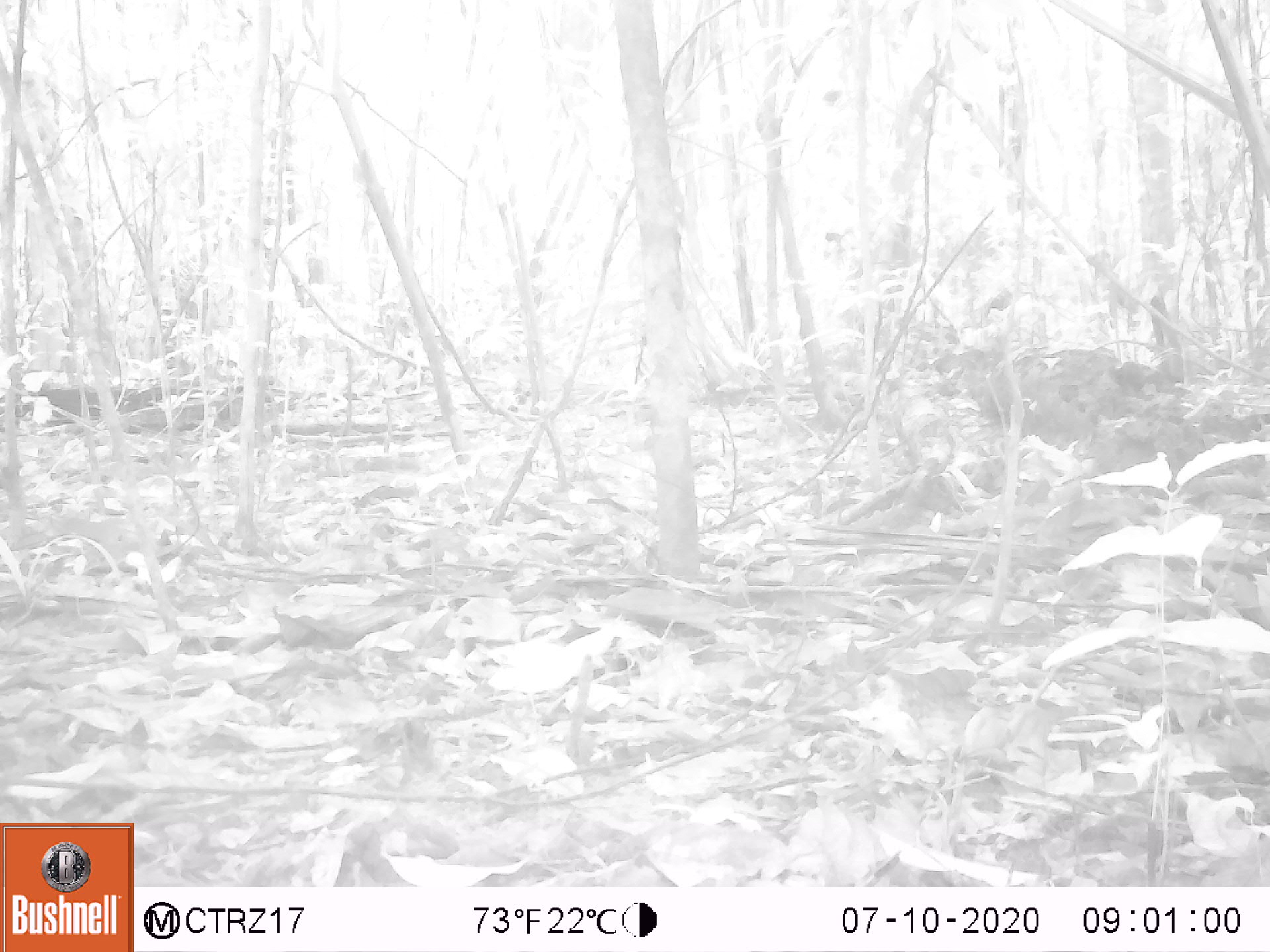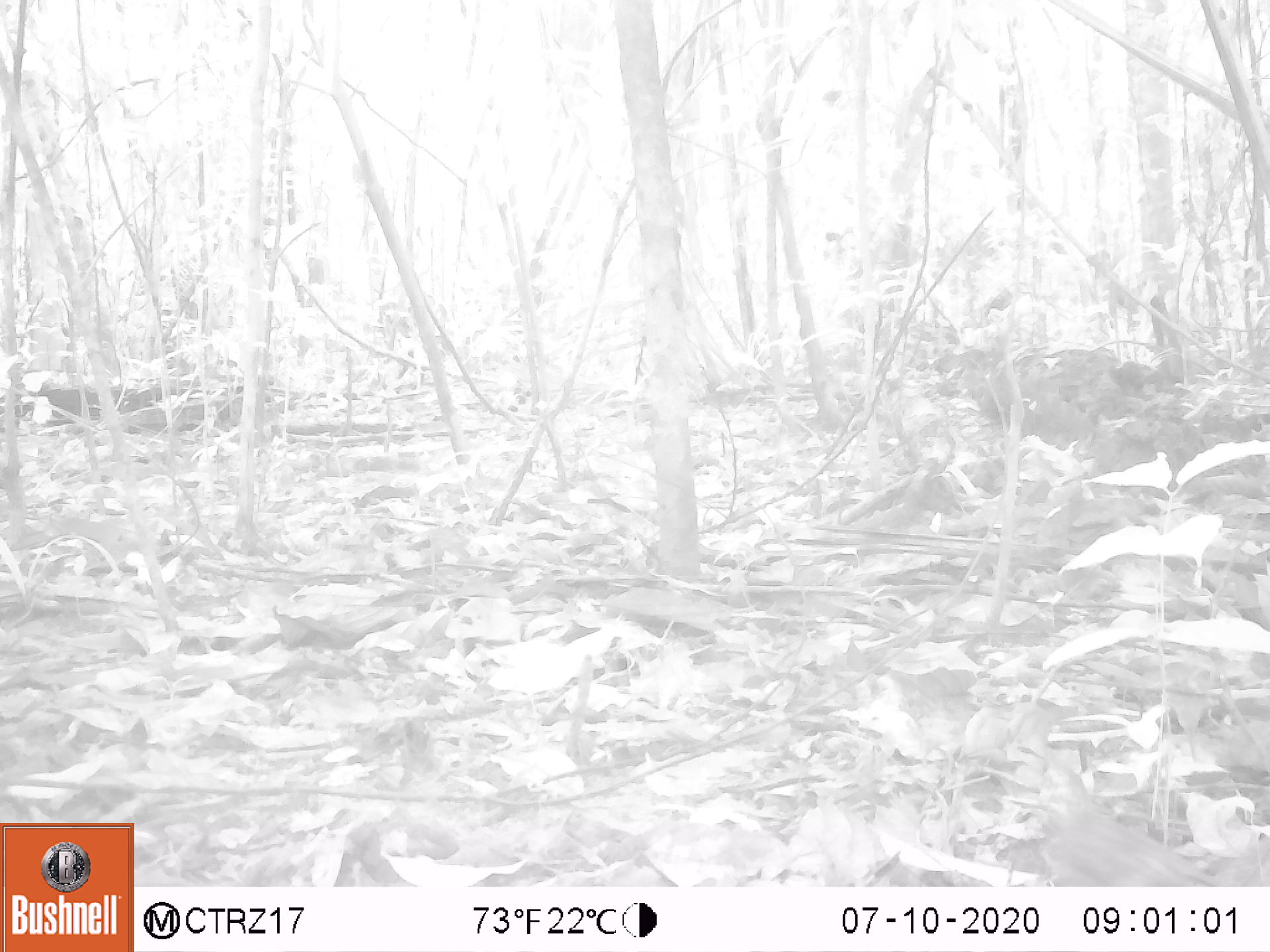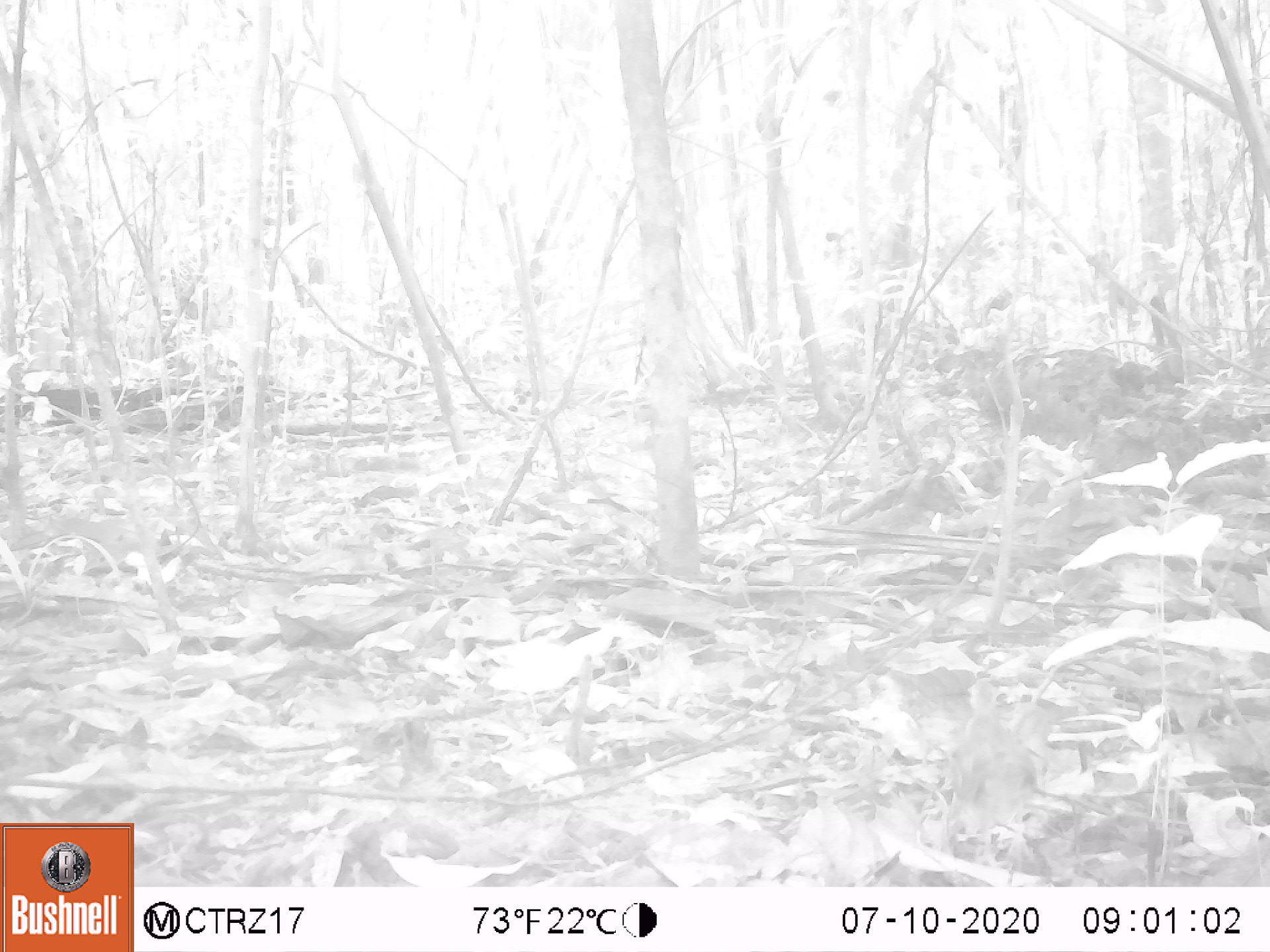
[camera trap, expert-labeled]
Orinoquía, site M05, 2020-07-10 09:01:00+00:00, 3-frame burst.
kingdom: Animalia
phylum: Chordata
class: Aves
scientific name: Aves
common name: bird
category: unknown bird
Unknown bird (bird) (Aves).